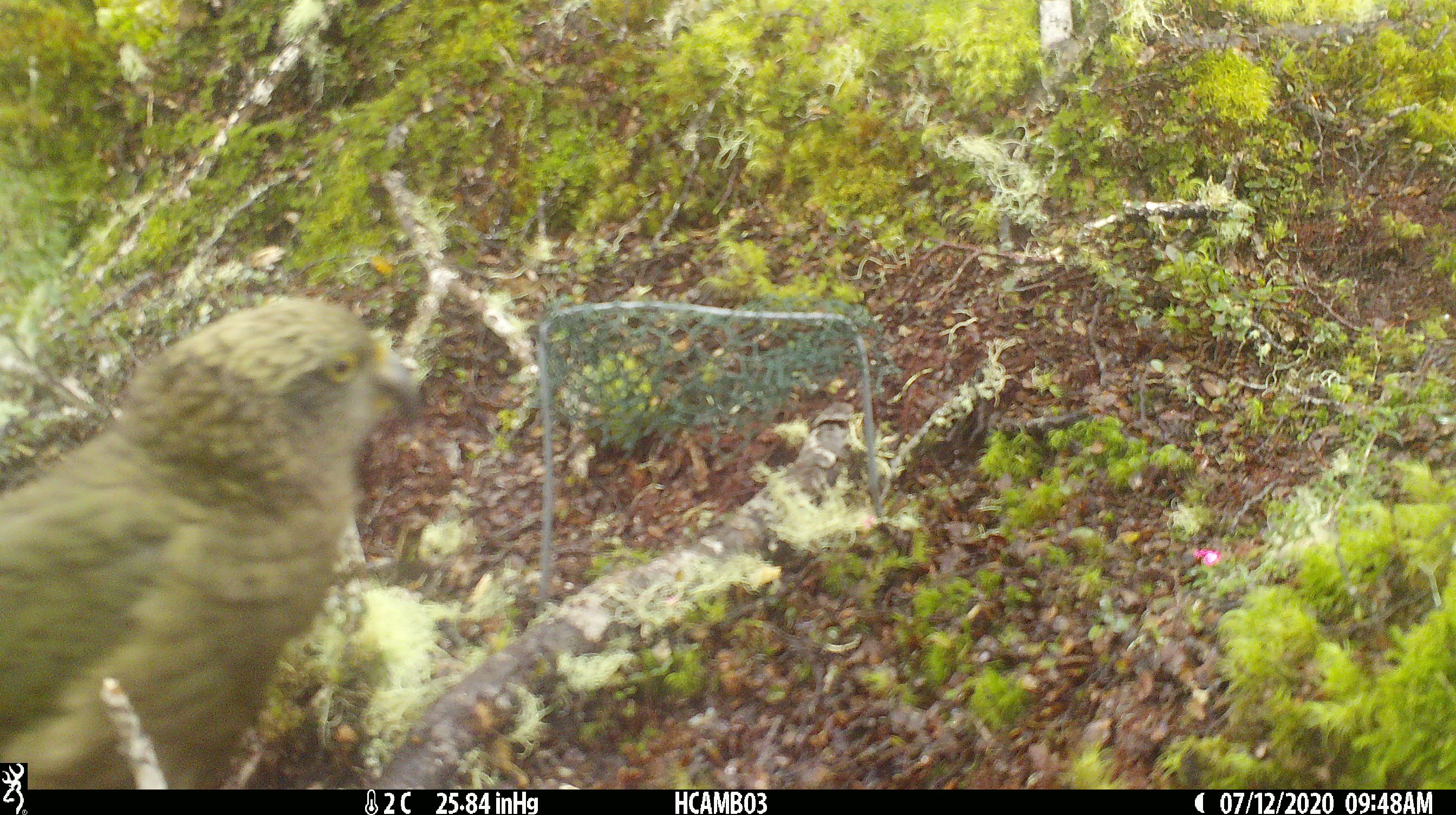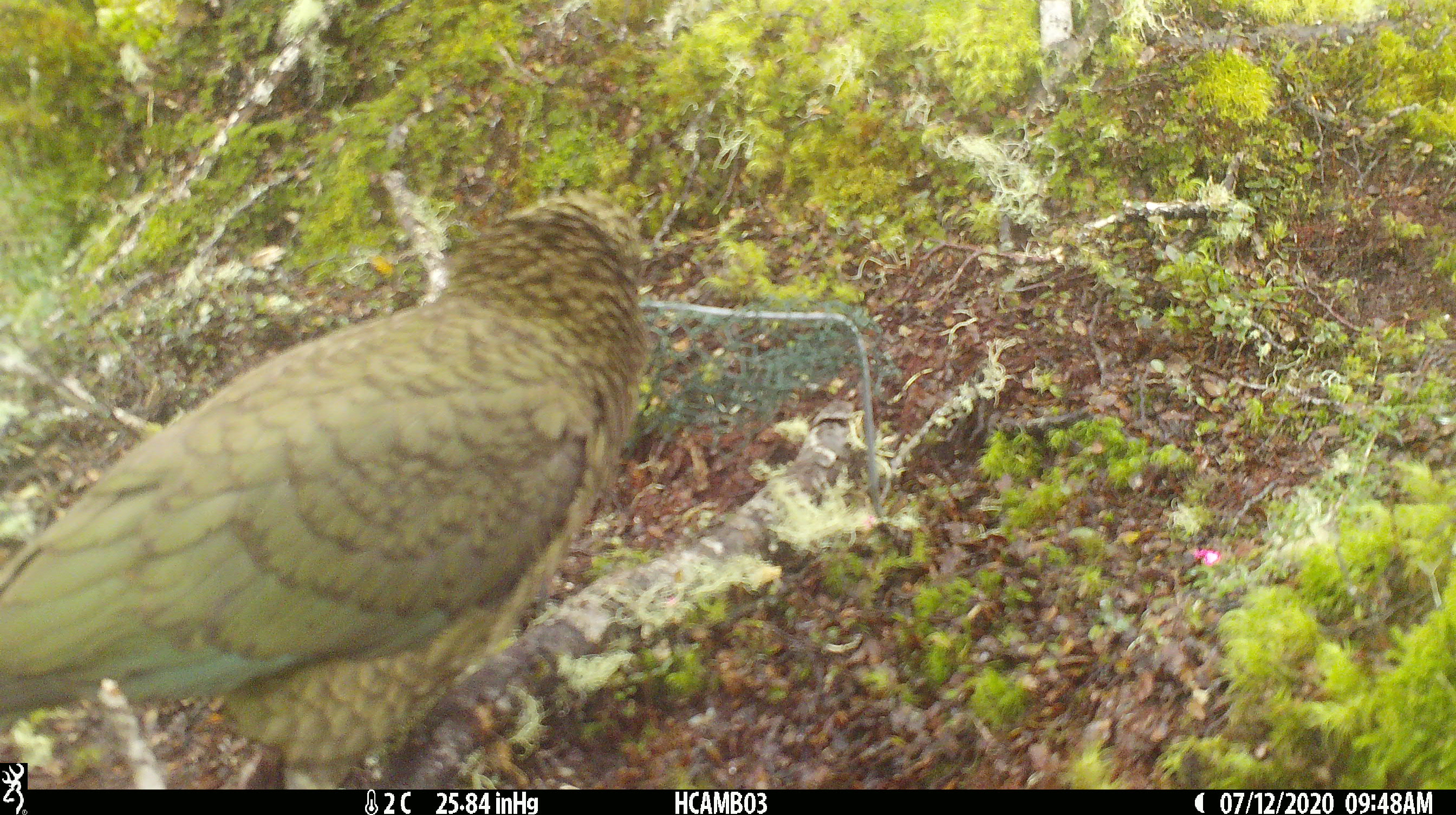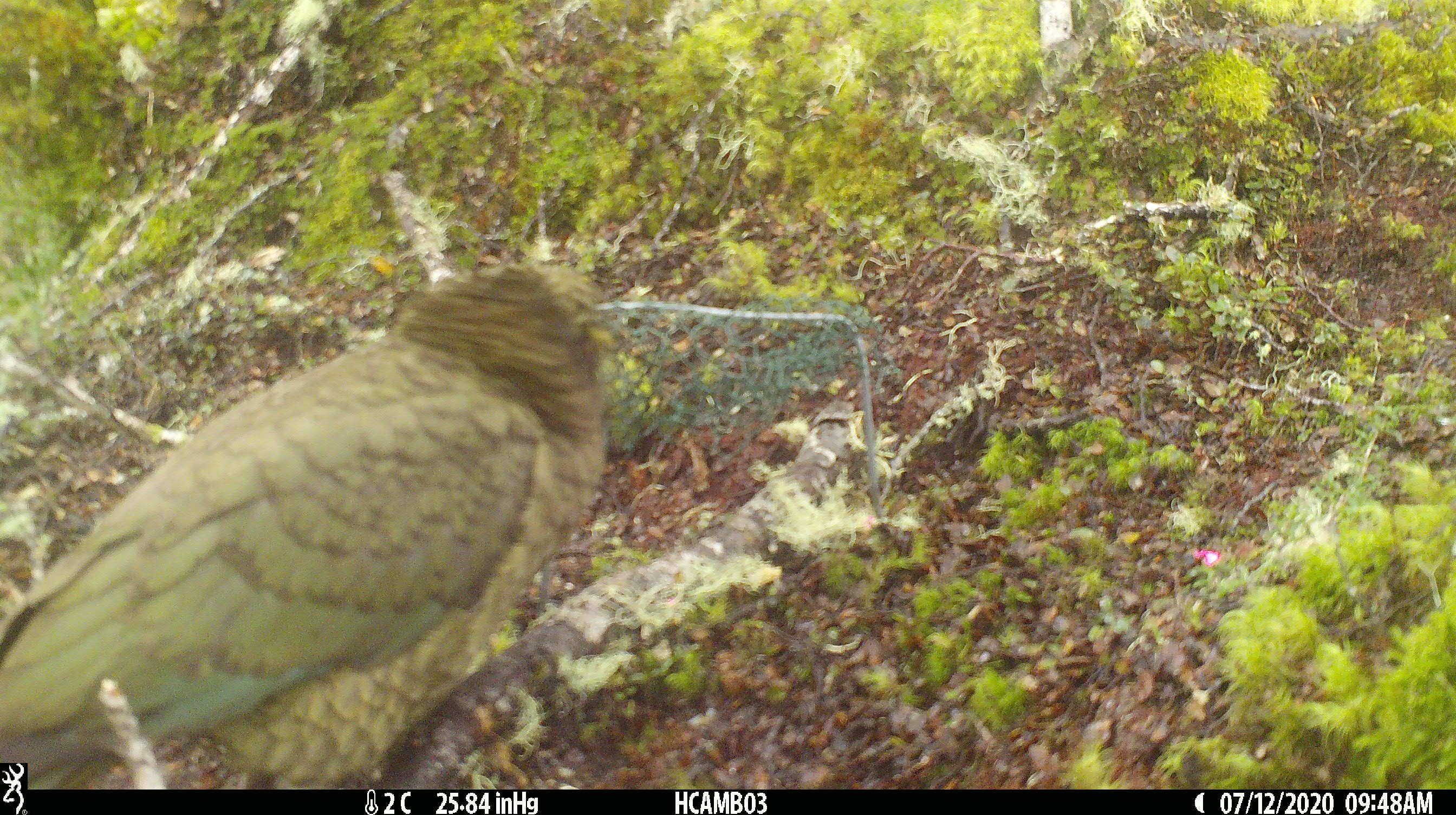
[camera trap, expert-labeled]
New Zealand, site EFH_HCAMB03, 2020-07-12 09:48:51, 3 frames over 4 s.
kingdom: Animalia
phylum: Chordata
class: Aves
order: Psittaciformes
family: Strigopidae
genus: Nestor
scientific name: Nestor notabilis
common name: kea